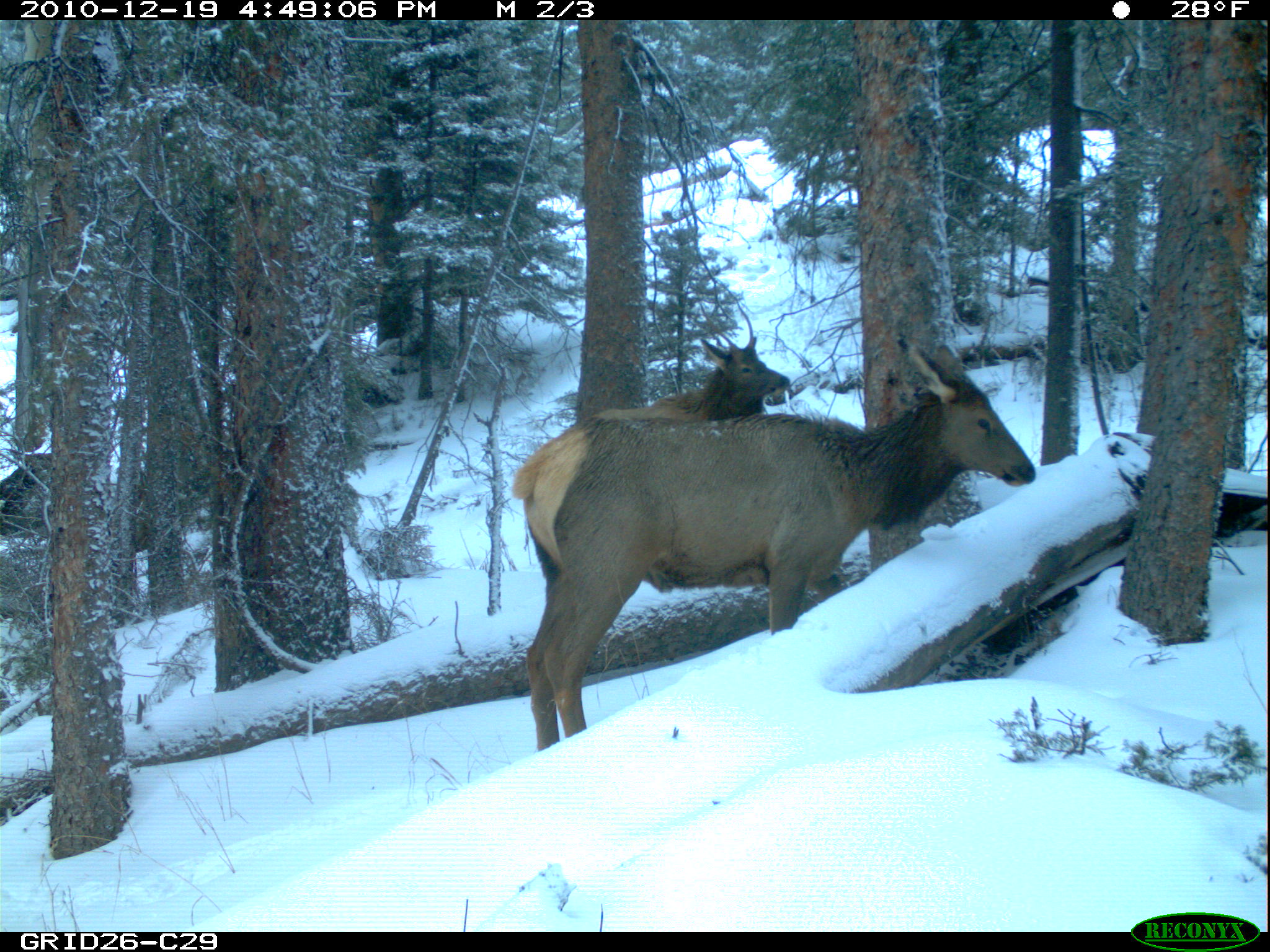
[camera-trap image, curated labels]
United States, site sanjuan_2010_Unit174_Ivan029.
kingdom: Animalia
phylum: Chordata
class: Mammalia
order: Artiodactyla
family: Cervidae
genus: Cervus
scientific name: Cervus elaphus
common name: red deer